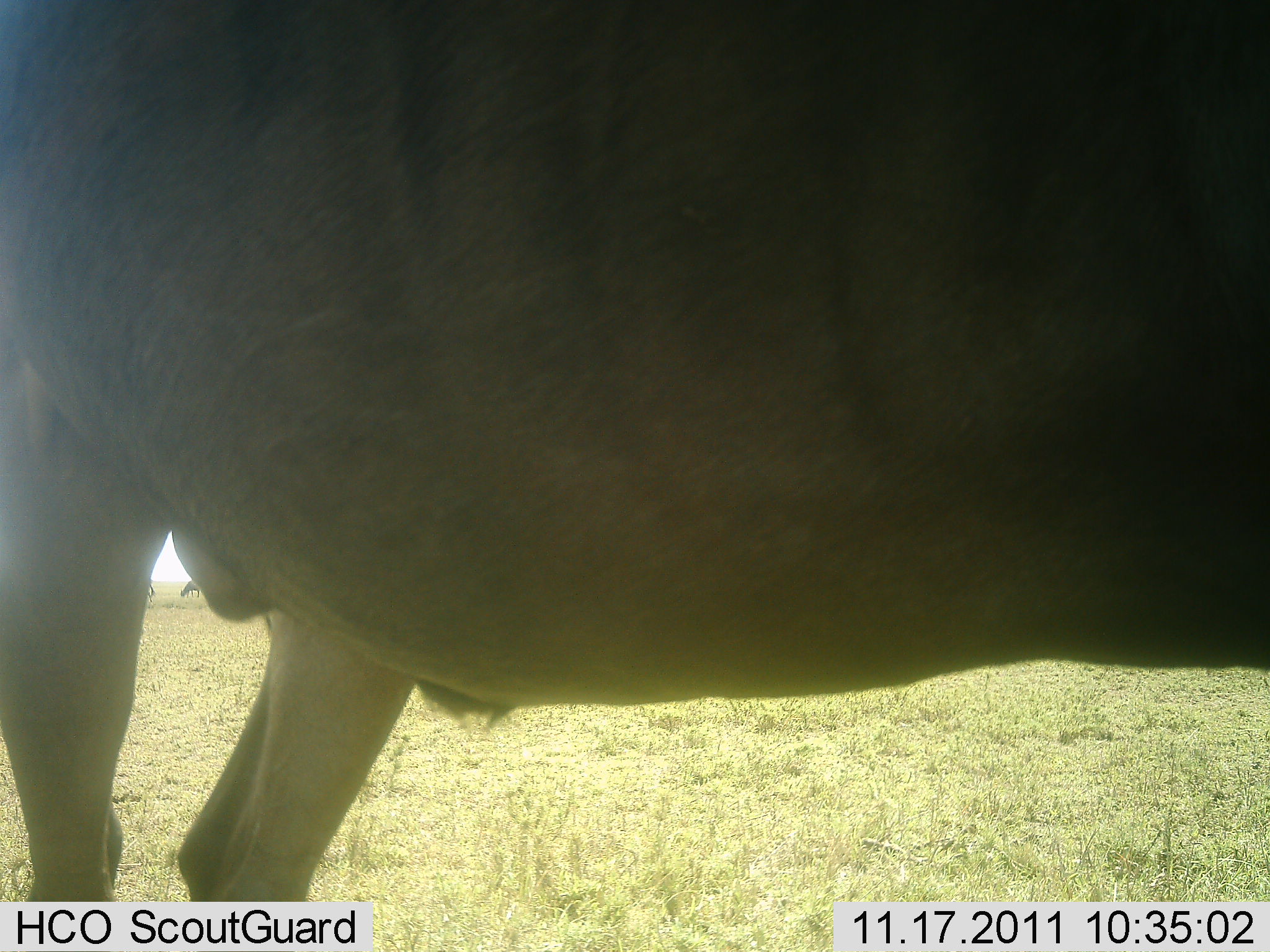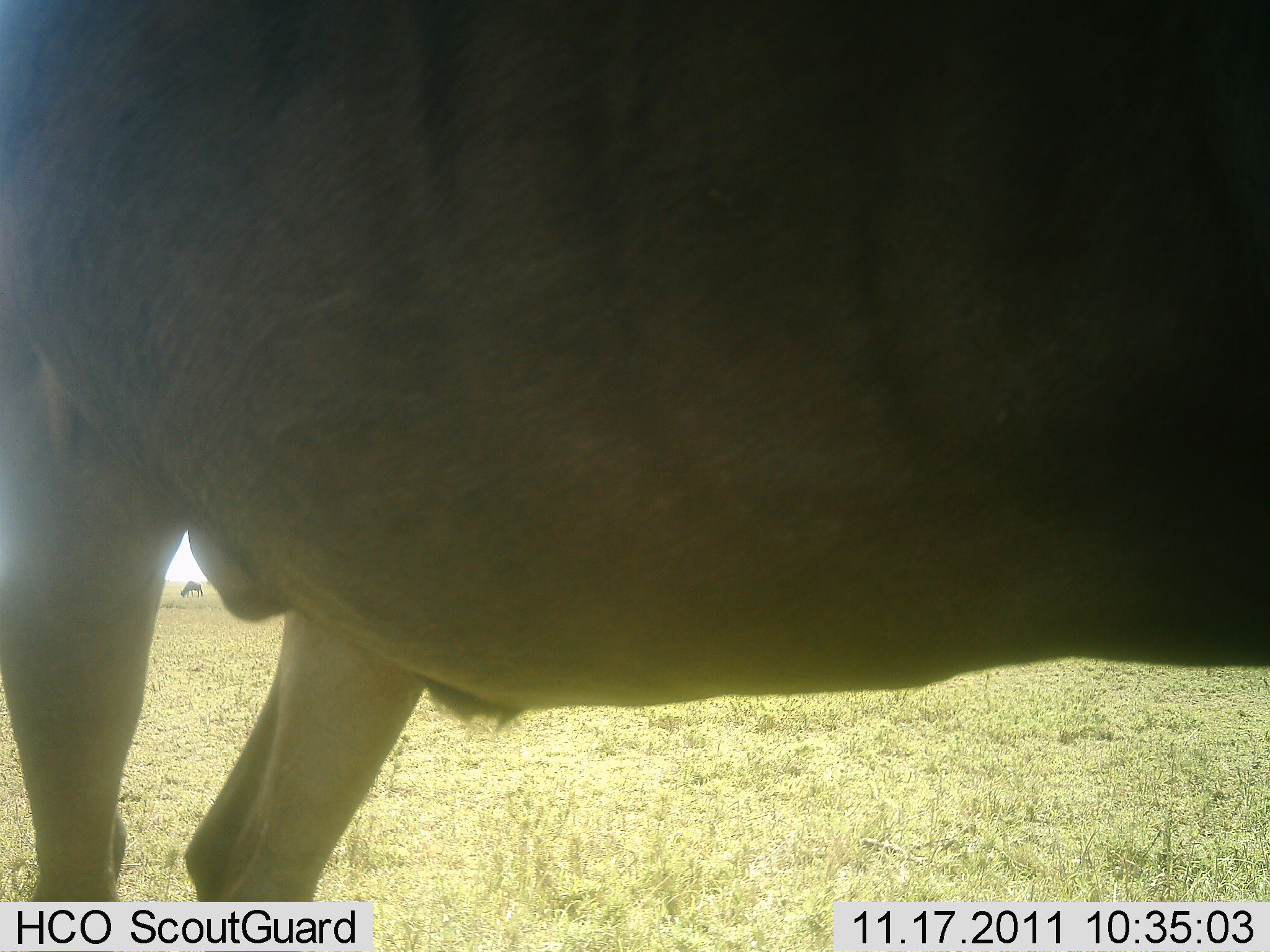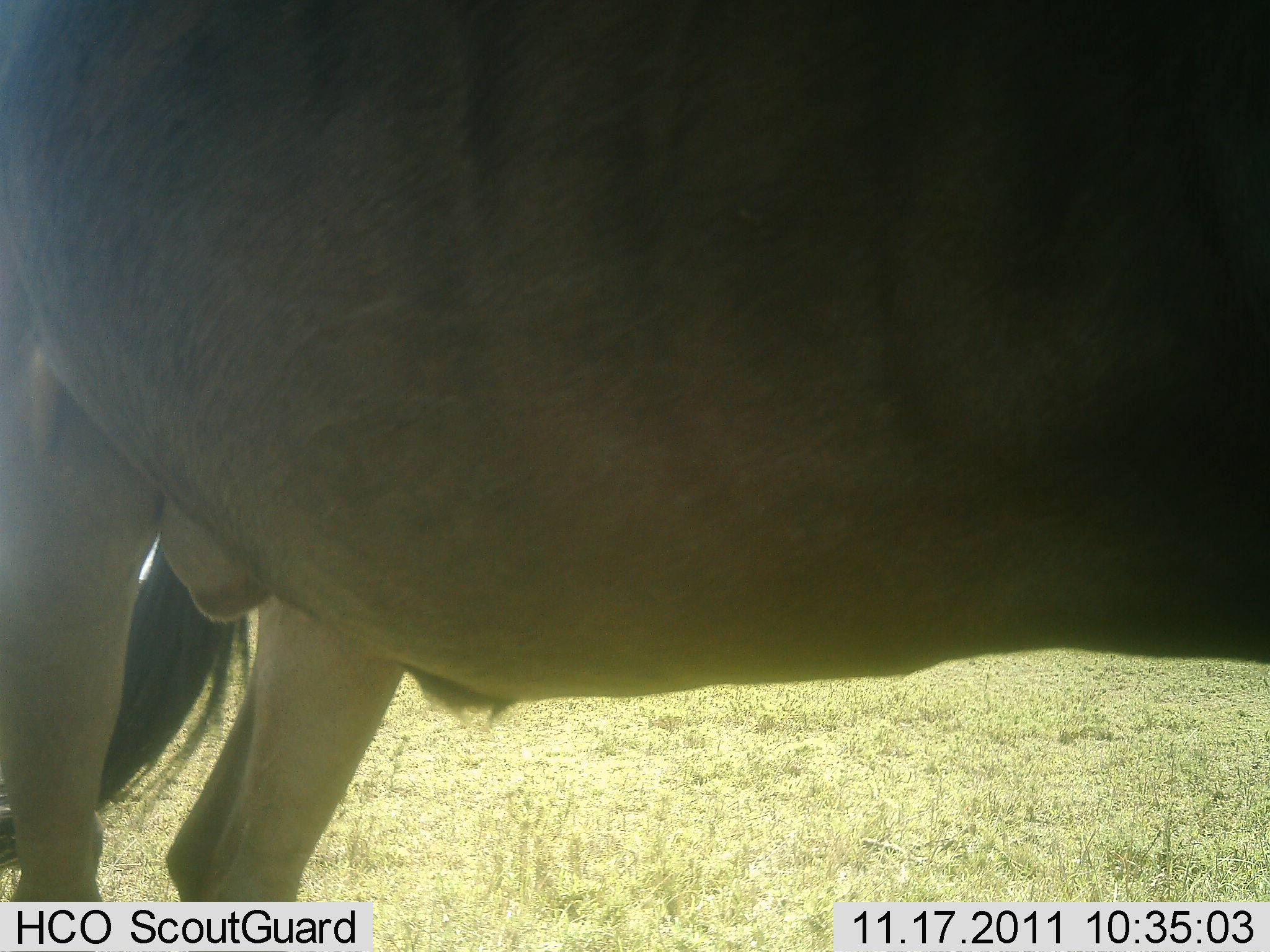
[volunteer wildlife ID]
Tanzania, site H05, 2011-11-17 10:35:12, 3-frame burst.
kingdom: Animalia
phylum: Chordata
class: Mammalia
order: Artiodactyla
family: Bovidae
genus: Connochaetes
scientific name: Connochaetes taurinus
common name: blue wildebeest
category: wildebeest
Wildebeest (blue wildebeest) (Connochaetes taurinus), count 1. Behavior (volunteer vote fractions): standing 100%, resting 0%, moving 0%, interacting 0%. Young present (vote fraction): 0%. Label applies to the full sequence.